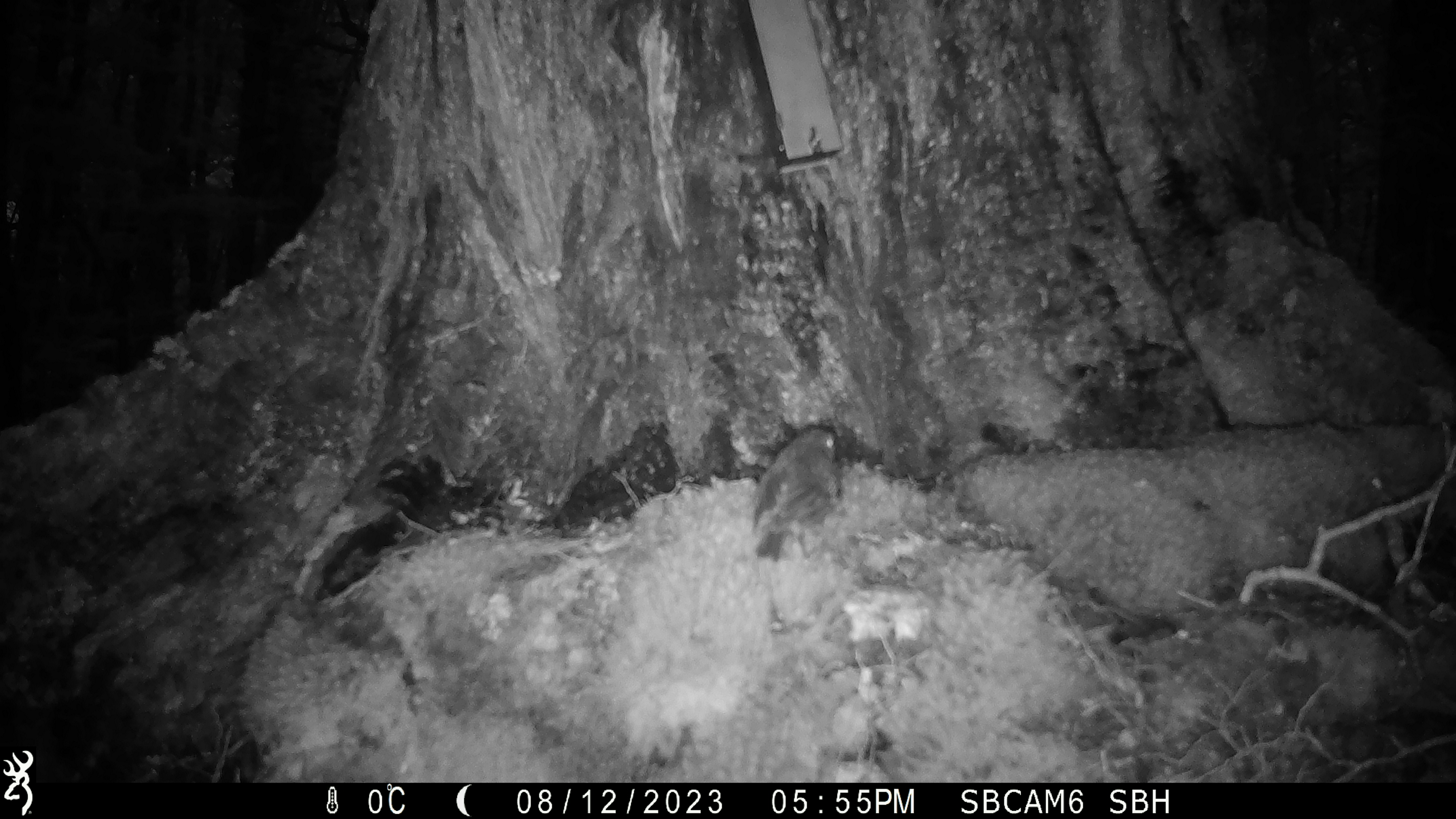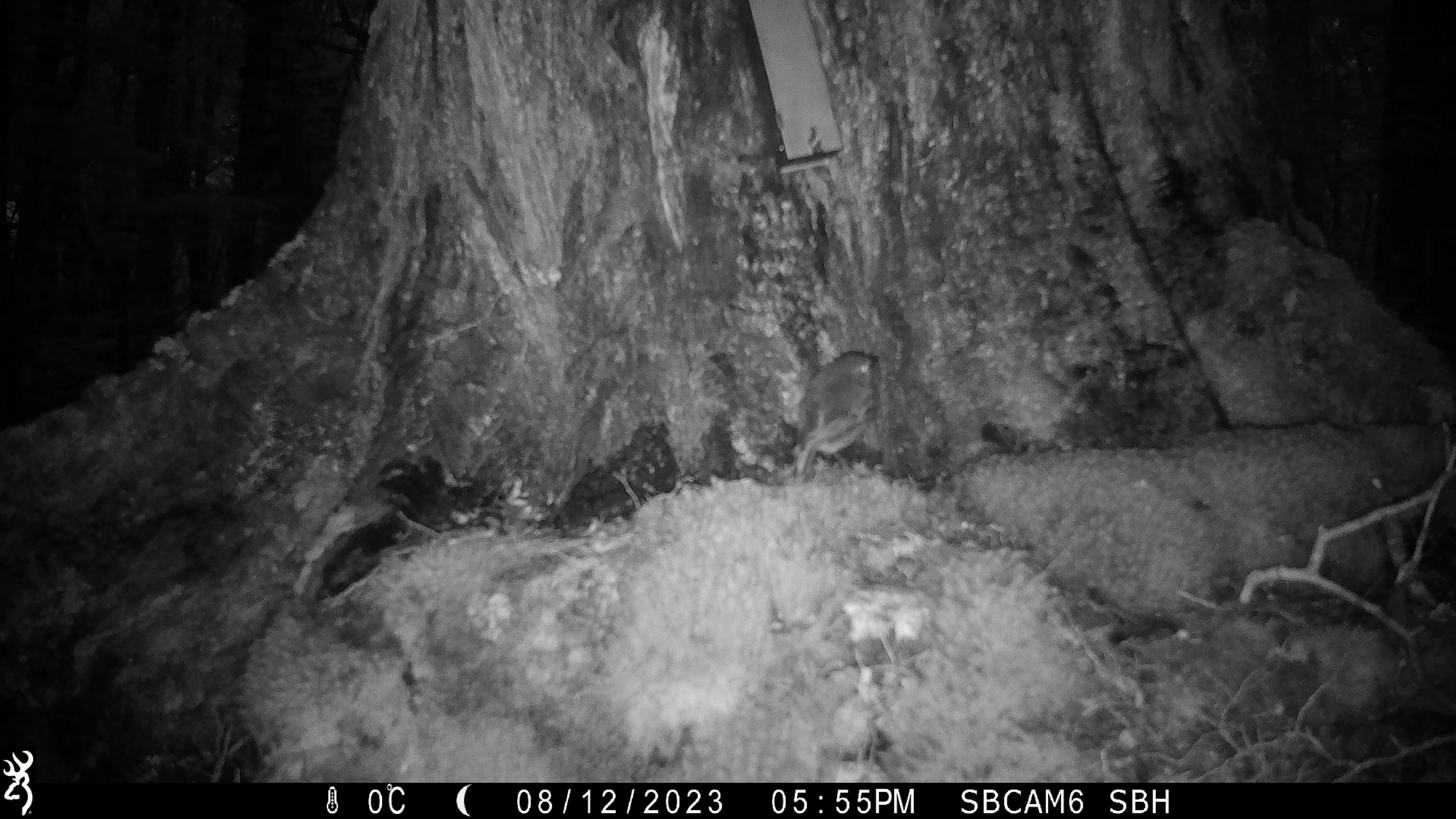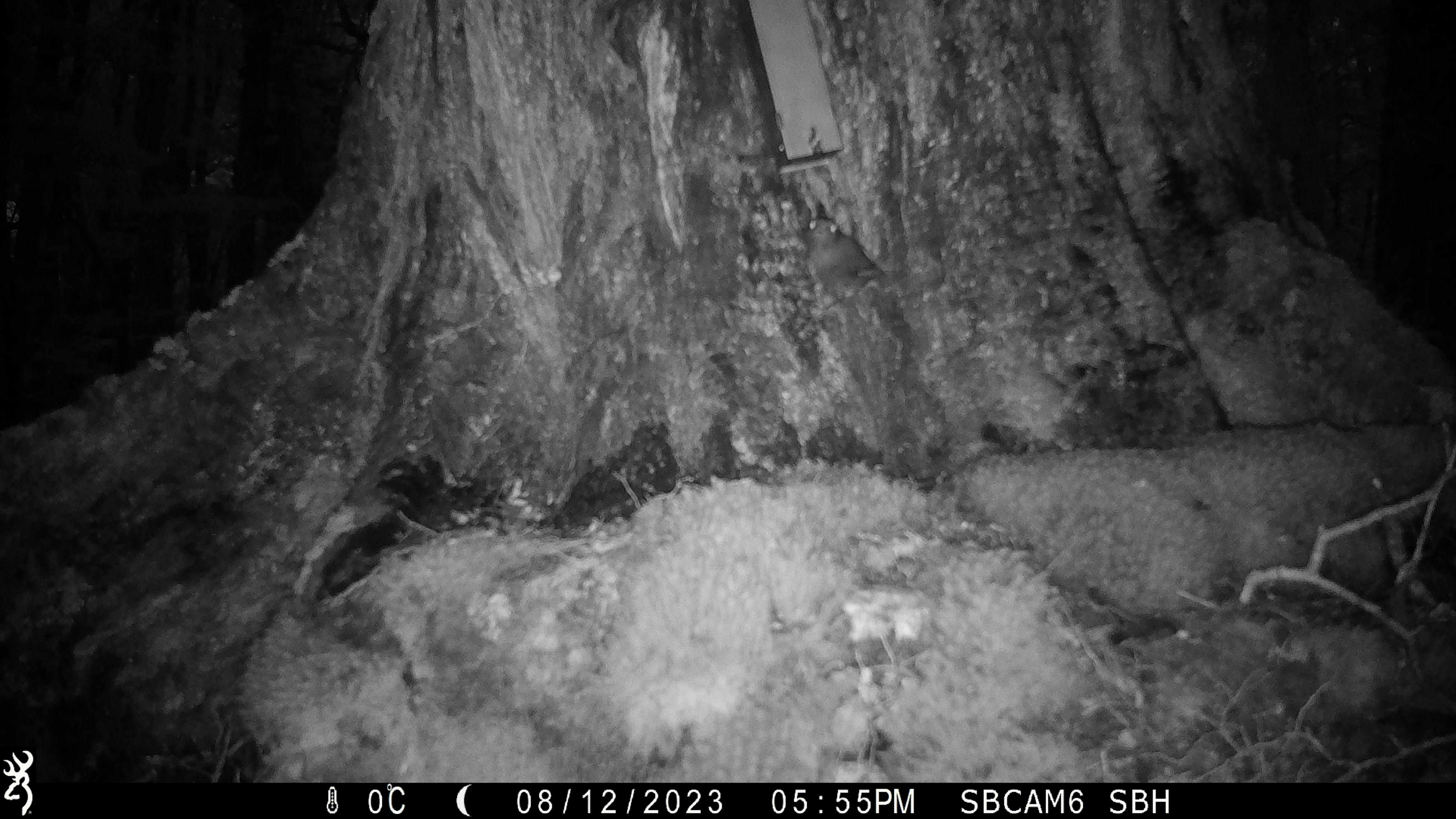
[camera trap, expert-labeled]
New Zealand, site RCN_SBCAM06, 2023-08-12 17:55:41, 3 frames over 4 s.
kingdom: Animalia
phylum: Chordata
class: Aves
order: Passeriformes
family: Petroicidae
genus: Petroica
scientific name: Petroica australis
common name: new zealand robin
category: robin